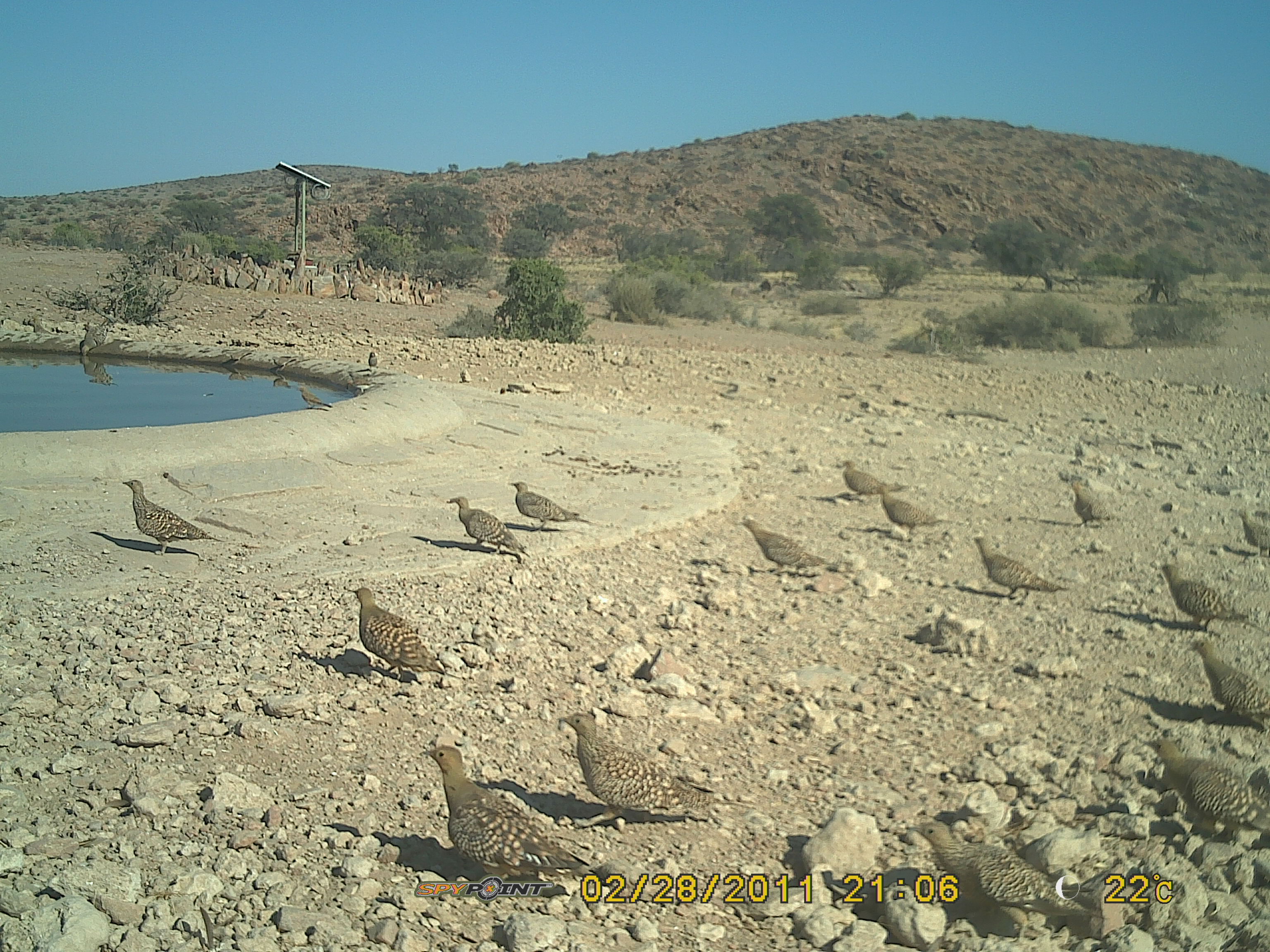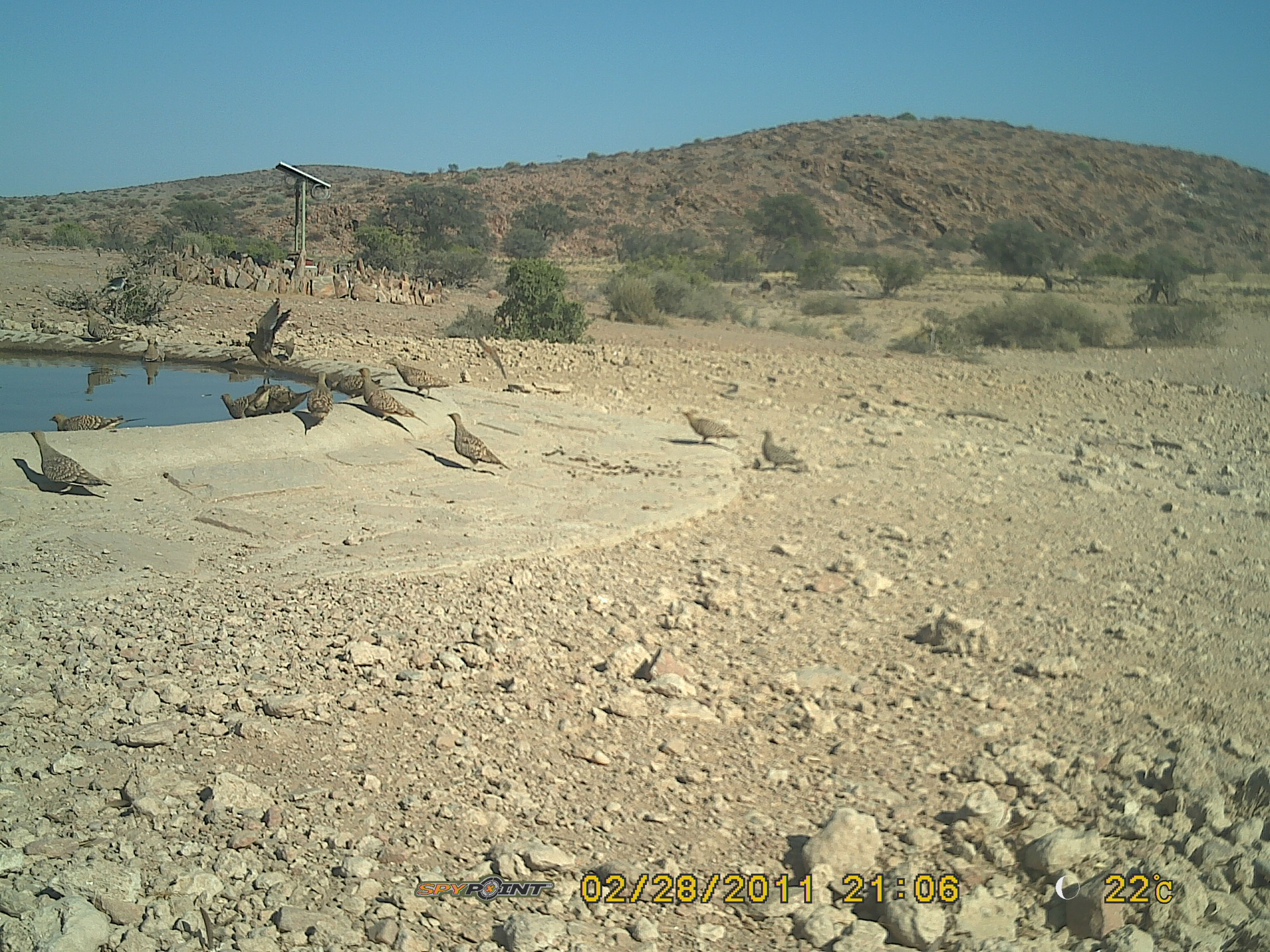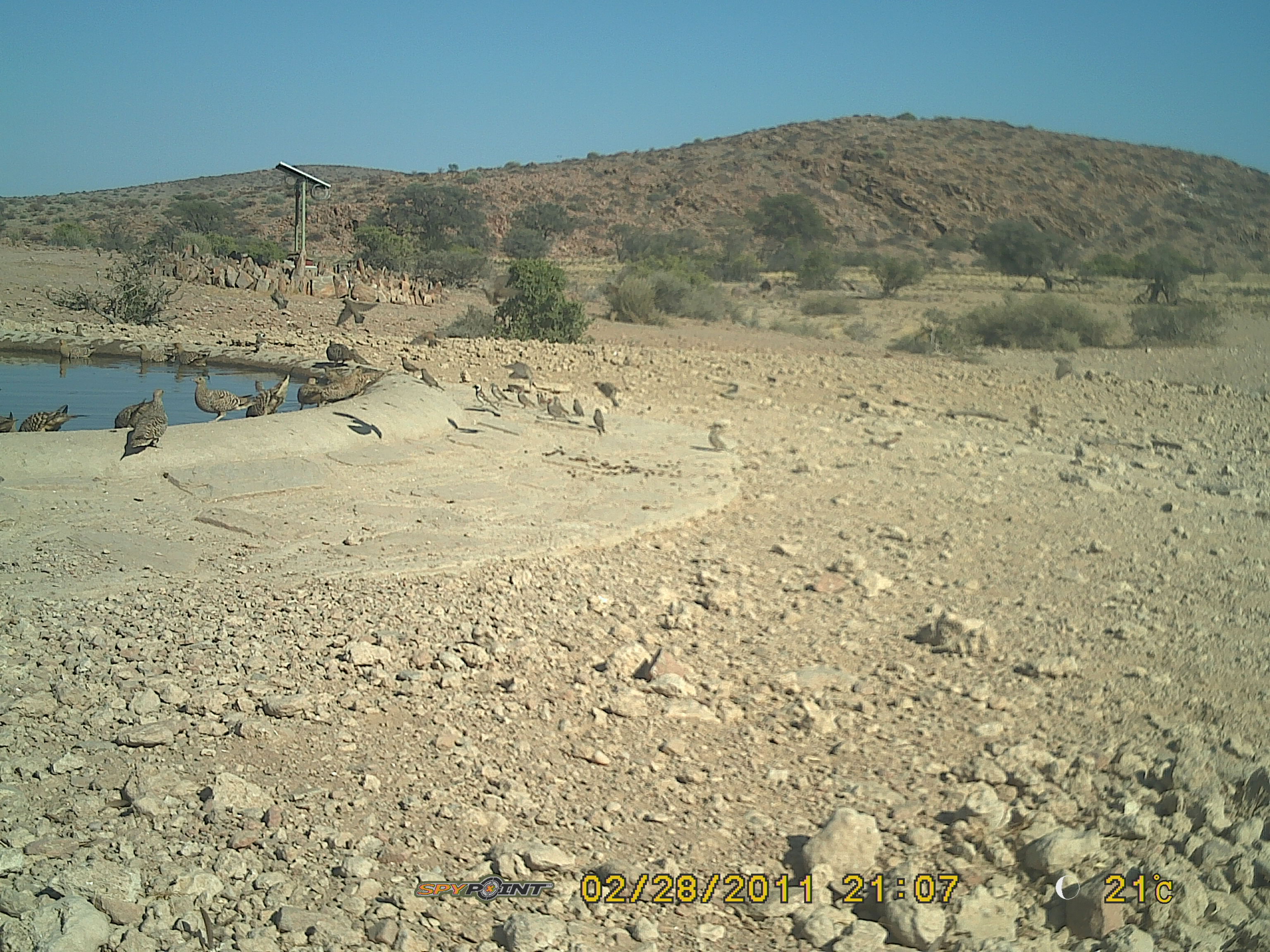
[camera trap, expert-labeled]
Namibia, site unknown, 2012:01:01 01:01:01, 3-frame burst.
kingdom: Animalia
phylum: Chordata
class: Aves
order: Pterocliformes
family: Pteroclidae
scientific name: Pteroclidae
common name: sandgrouse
Pteroclidae (sandgrouse).